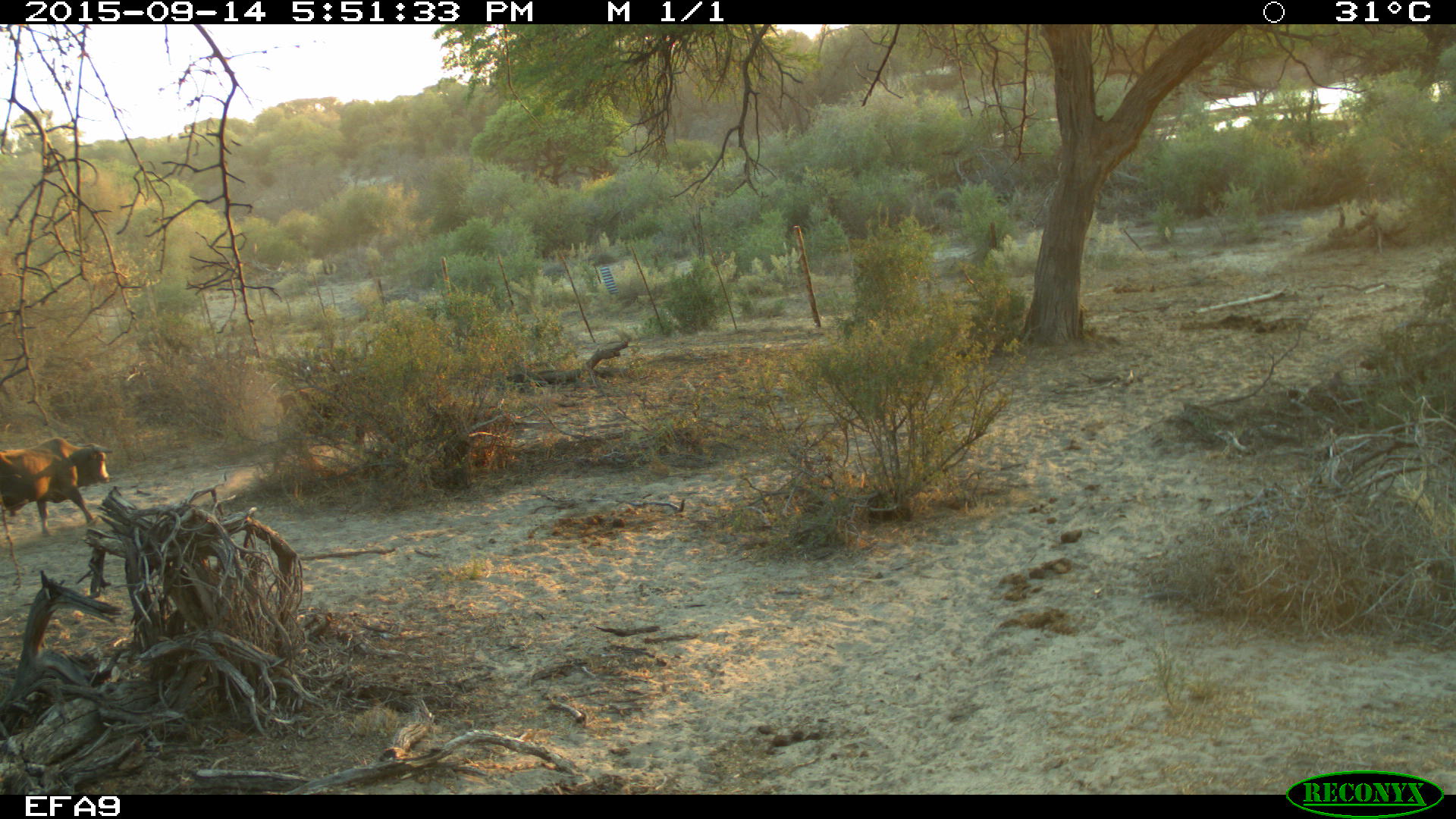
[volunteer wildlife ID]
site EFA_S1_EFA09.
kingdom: Animalia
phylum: Chordata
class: Mammalia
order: Artiodactyla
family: Bovidae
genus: Bos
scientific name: Bos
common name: cattle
Cattle (Bos), count 1. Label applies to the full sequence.